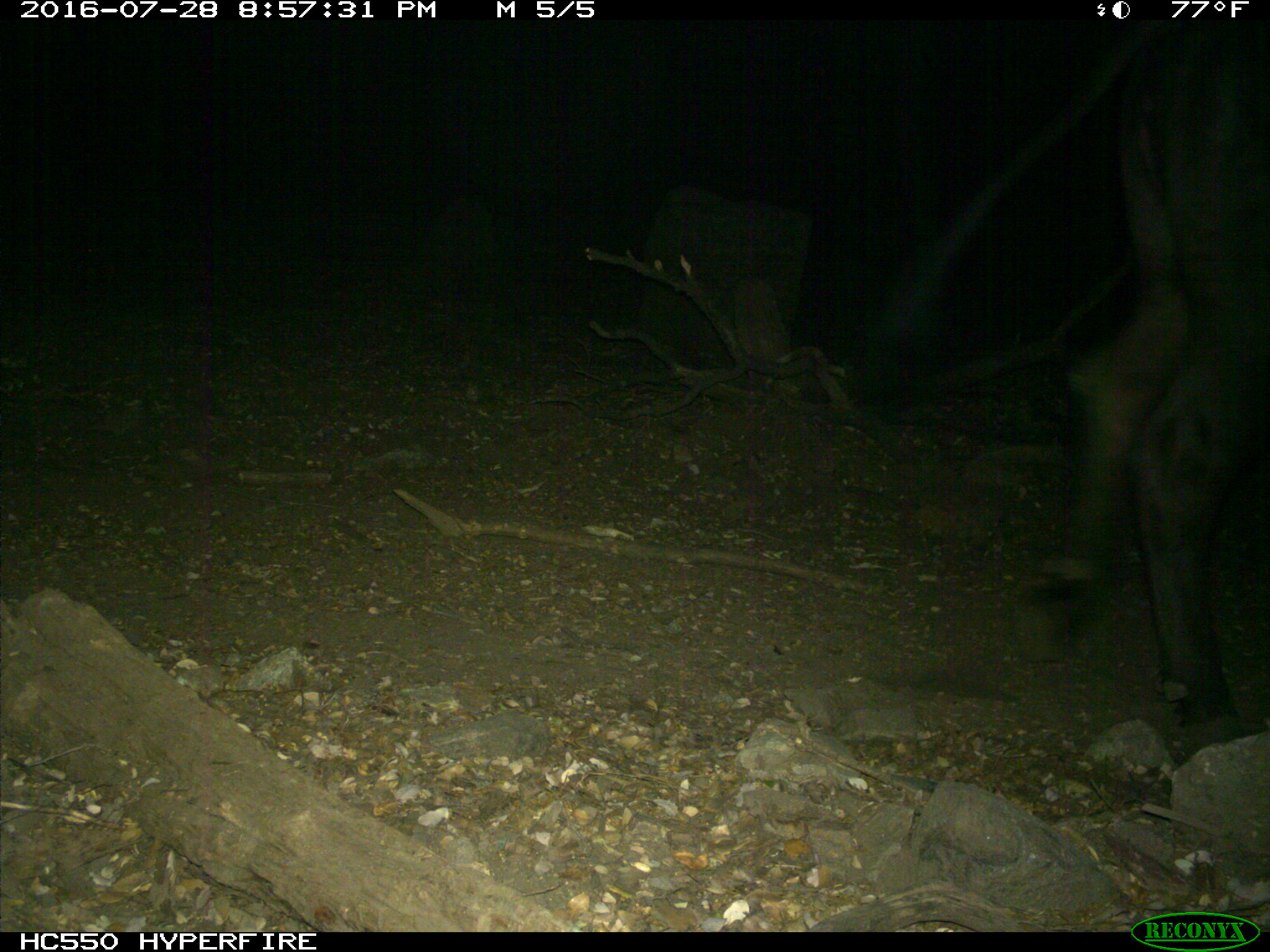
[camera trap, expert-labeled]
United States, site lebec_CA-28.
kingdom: Animalia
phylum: Chordata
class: Mammalia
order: Artiodactyla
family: Bovidae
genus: Bos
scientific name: Bos taurus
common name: domestic cow